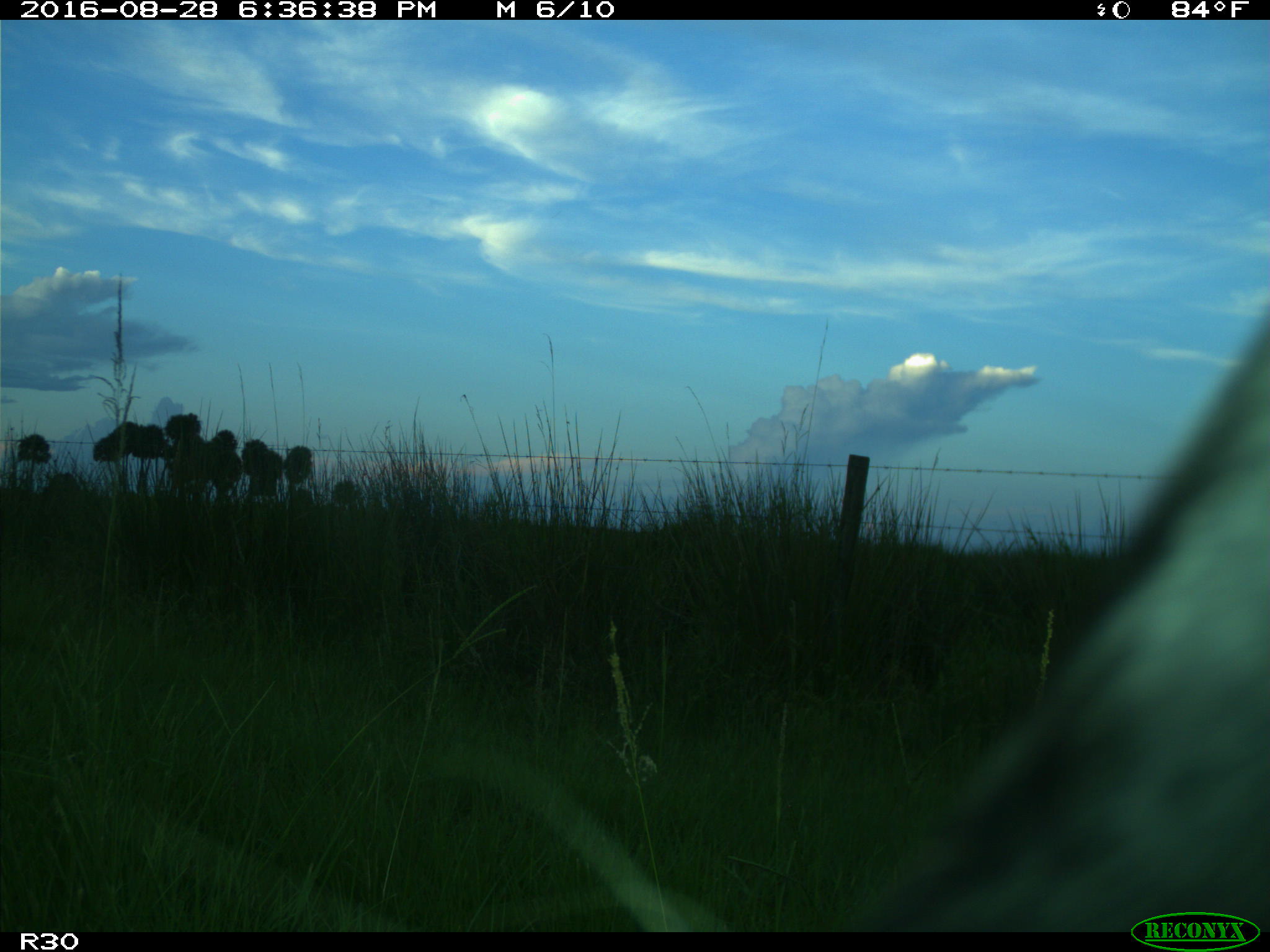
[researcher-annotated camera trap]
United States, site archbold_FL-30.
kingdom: Animalia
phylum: Chordata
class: Mammalia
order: Artiodactyla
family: Bovidae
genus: Bos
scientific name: Bos taurus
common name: domestic cow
Bos taurus (domestic cow).